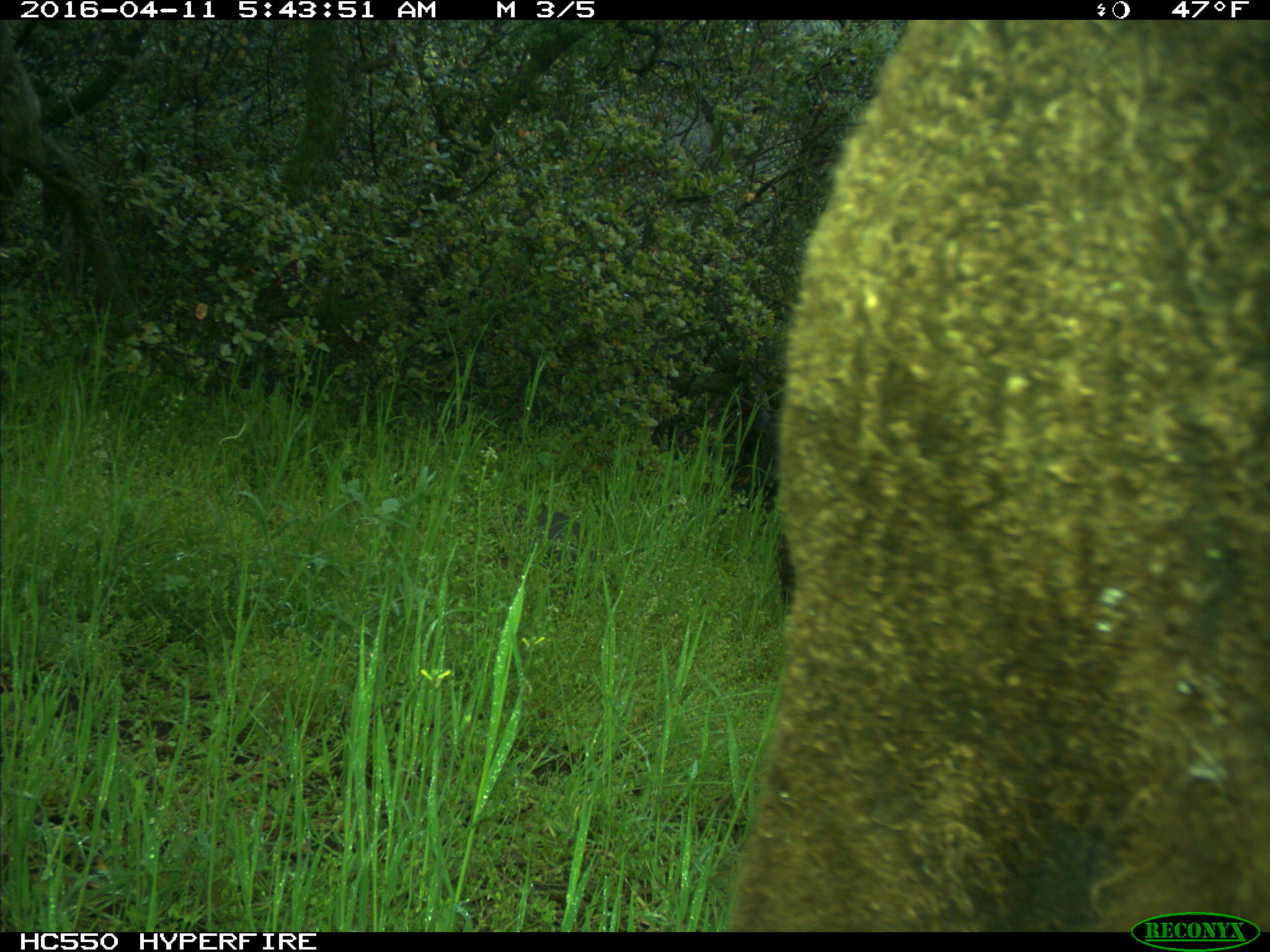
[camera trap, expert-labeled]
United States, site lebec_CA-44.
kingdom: Animalia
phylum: Chordata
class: Mammalia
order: Artiodactyla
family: Bovidae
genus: Bos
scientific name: Bos taurus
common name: domestic cow